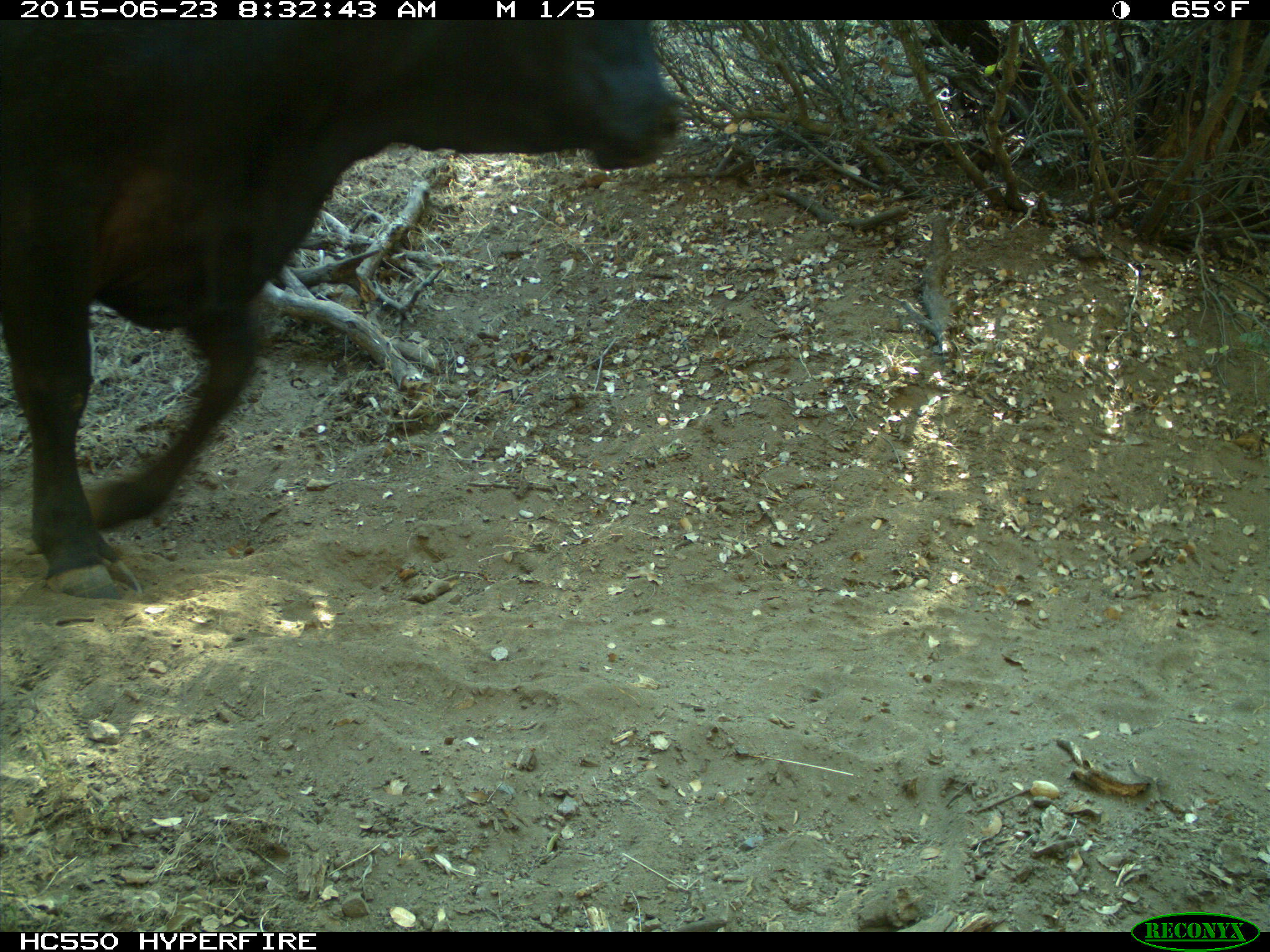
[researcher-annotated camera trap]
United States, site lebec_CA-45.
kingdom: Animalia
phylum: Chordata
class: Mammalia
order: Artiodactyla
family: Bovidae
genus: Bos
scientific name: Bos taurus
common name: domestic cow